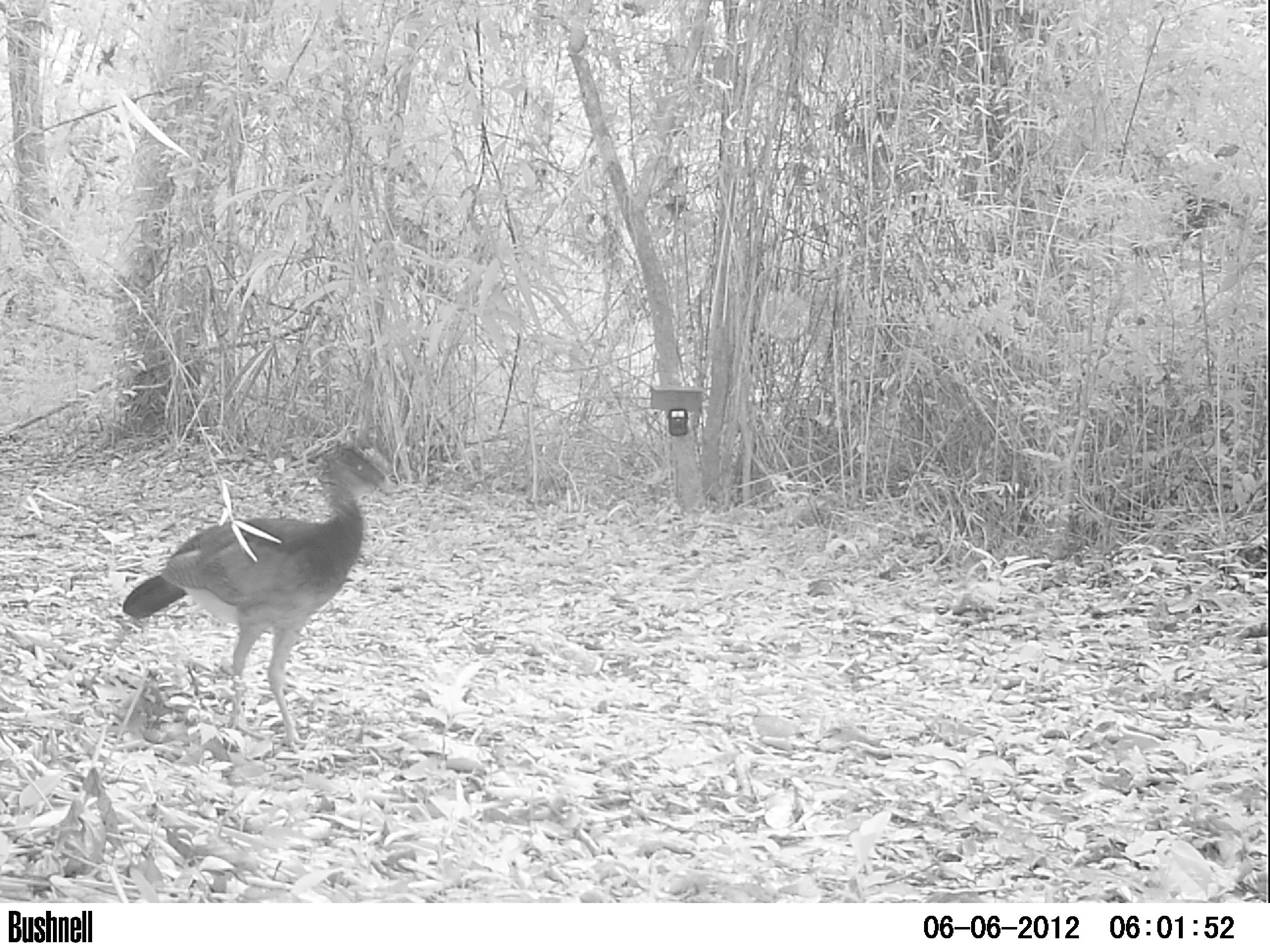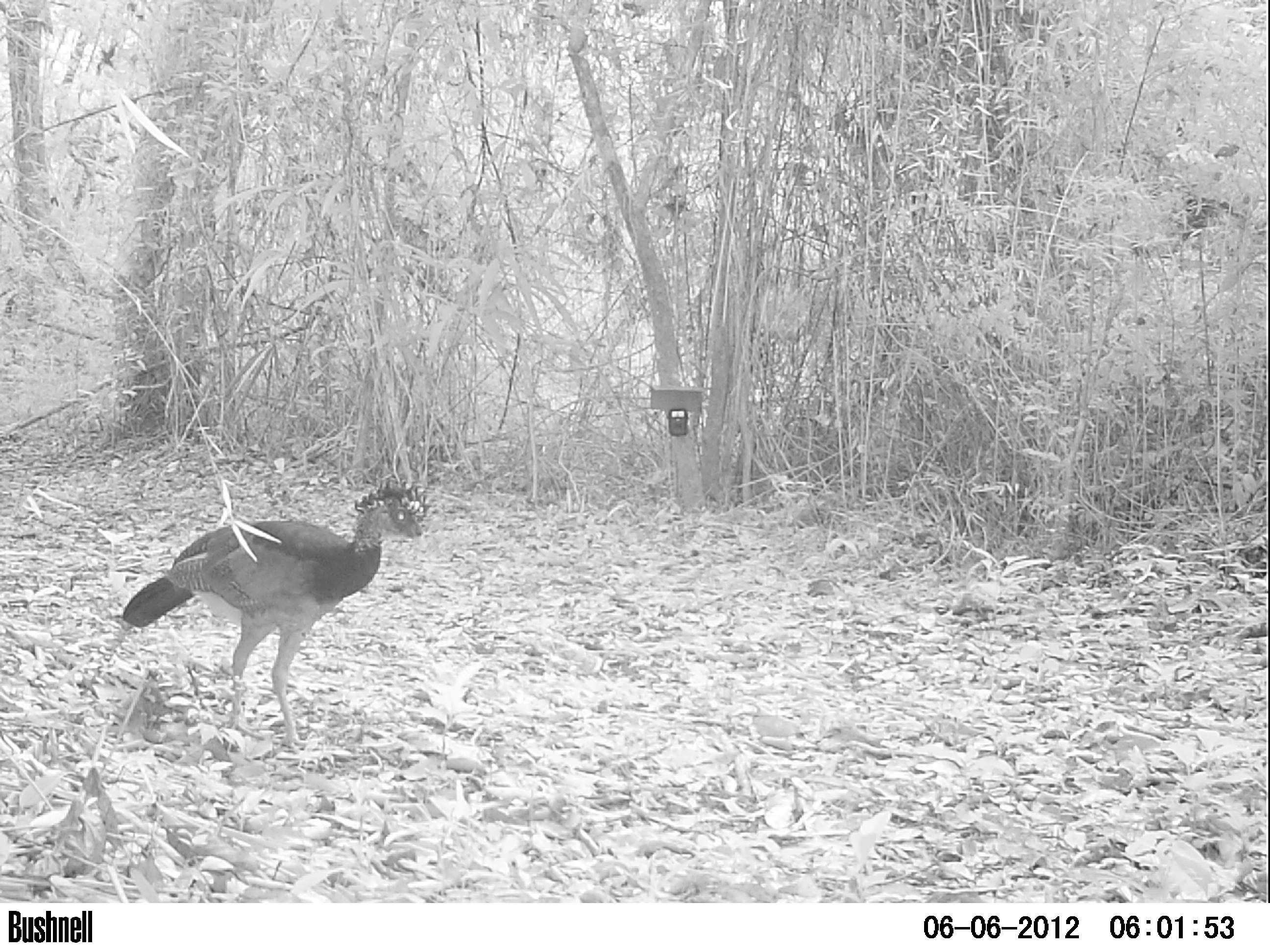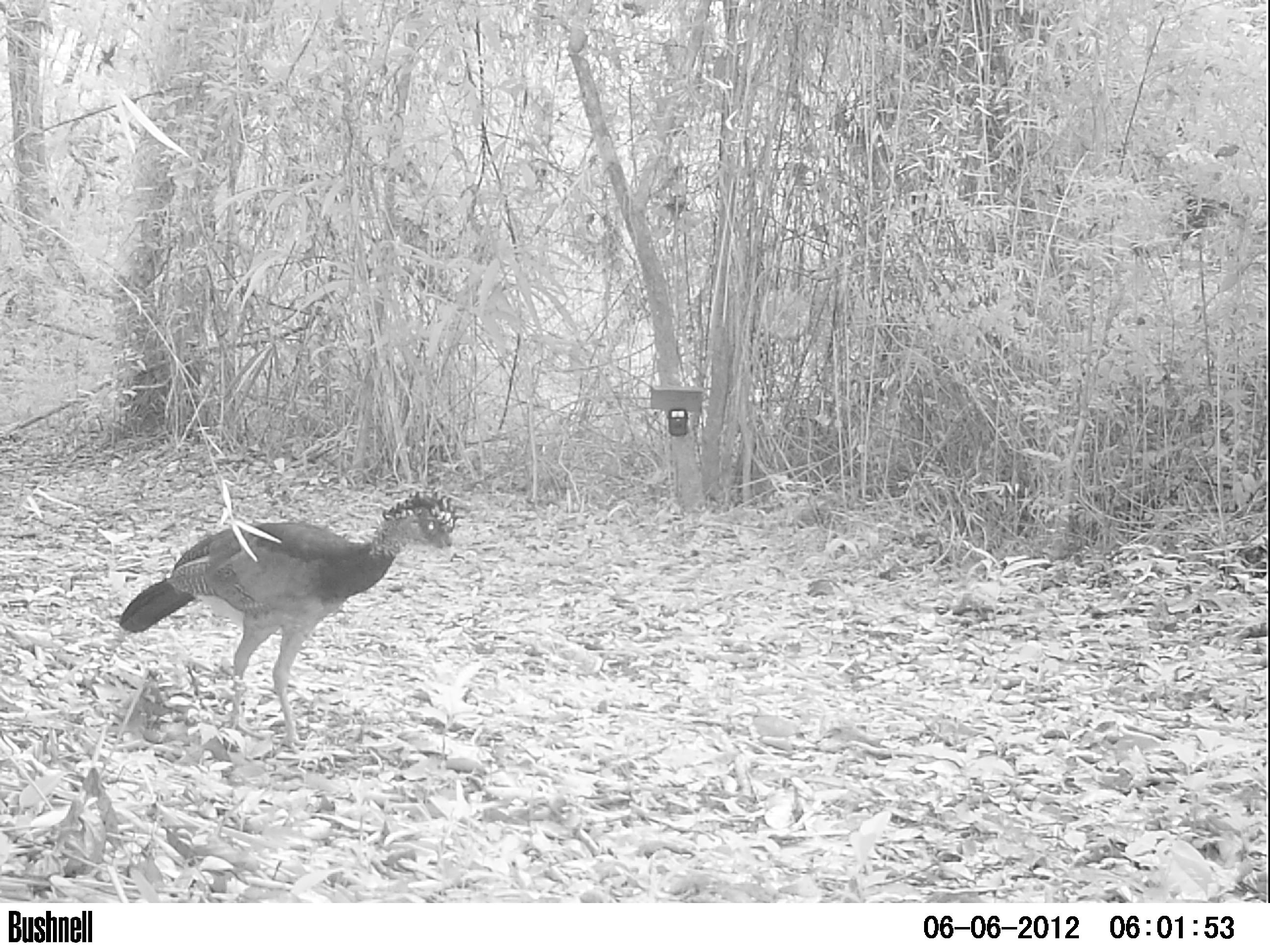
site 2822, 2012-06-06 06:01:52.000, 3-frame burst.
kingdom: Animalia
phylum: Chordata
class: Aves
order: Galliformes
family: Cracidae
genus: Crax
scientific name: Crax rubra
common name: great curassow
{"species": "Crax rubra (great curassow)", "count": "1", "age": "adult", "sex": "female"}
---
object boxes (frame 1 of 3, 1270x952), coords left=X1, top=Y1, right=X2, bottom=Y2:
crax rubra: left=121, top=449, right=402, bottom=756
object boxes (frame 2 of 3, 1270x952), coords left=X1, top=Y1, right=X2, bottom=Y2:
crax rubra: left=122, top=476, right=435, bottom=752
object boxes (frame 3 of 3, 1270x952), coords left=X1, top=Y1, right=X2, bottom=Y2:
crax rubra: left=119, top=491, right=460, bottom=755